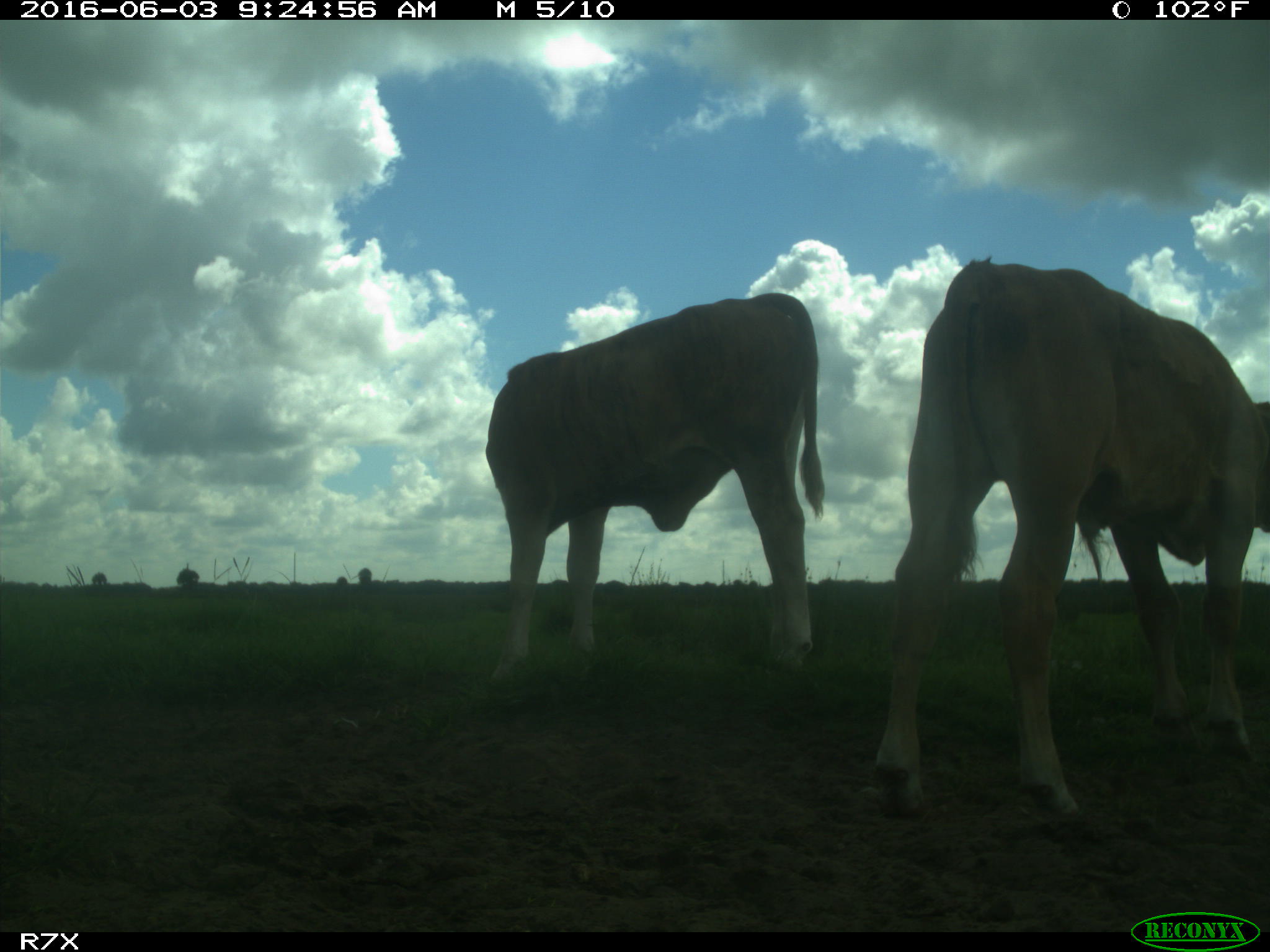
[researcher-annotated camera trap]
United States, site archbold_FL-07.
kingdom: Animalia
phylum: Chordata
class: Mammalia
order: Artiodactyla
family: Bovidae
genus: Bos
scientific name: Bos taurus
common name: domestic cow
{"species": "Bos taurus (domestic cow)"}